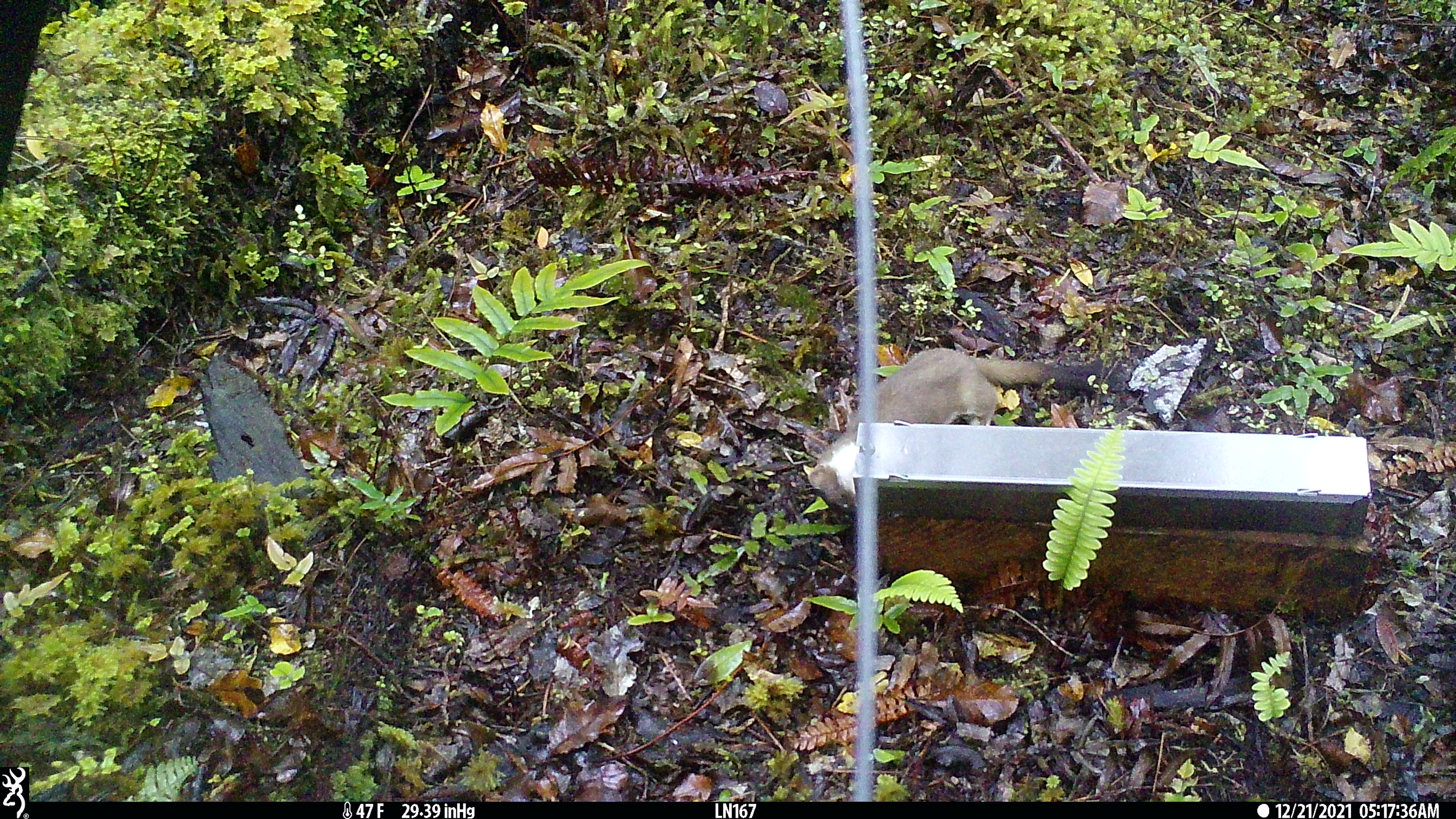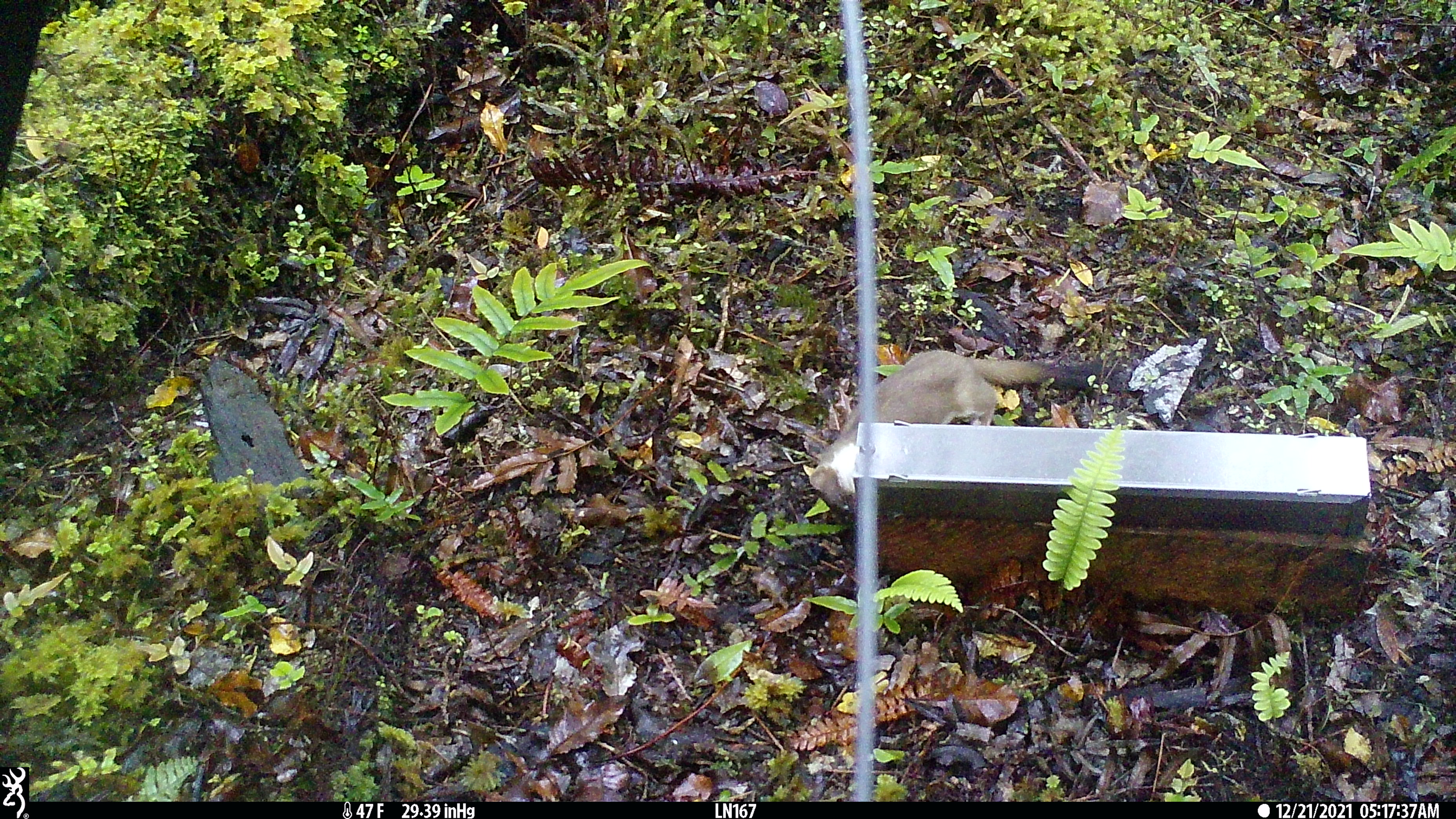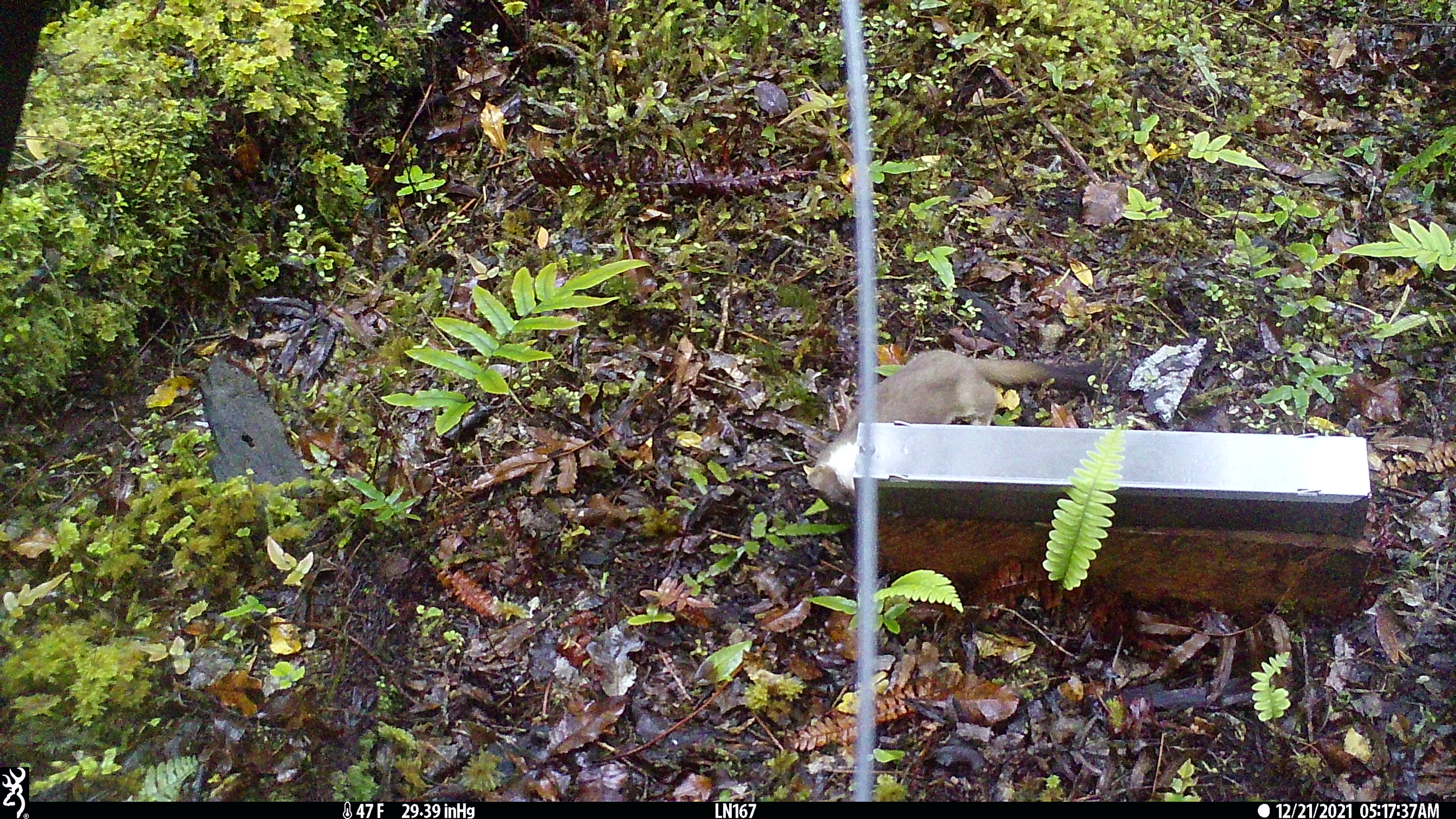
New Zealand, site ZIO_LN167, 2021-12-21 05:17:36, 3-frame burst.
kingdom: Animalia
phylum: Chordata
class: Mammalia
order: Carnivora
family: Mustelidae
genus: Mustela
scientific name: Mustela erminea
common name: stoat